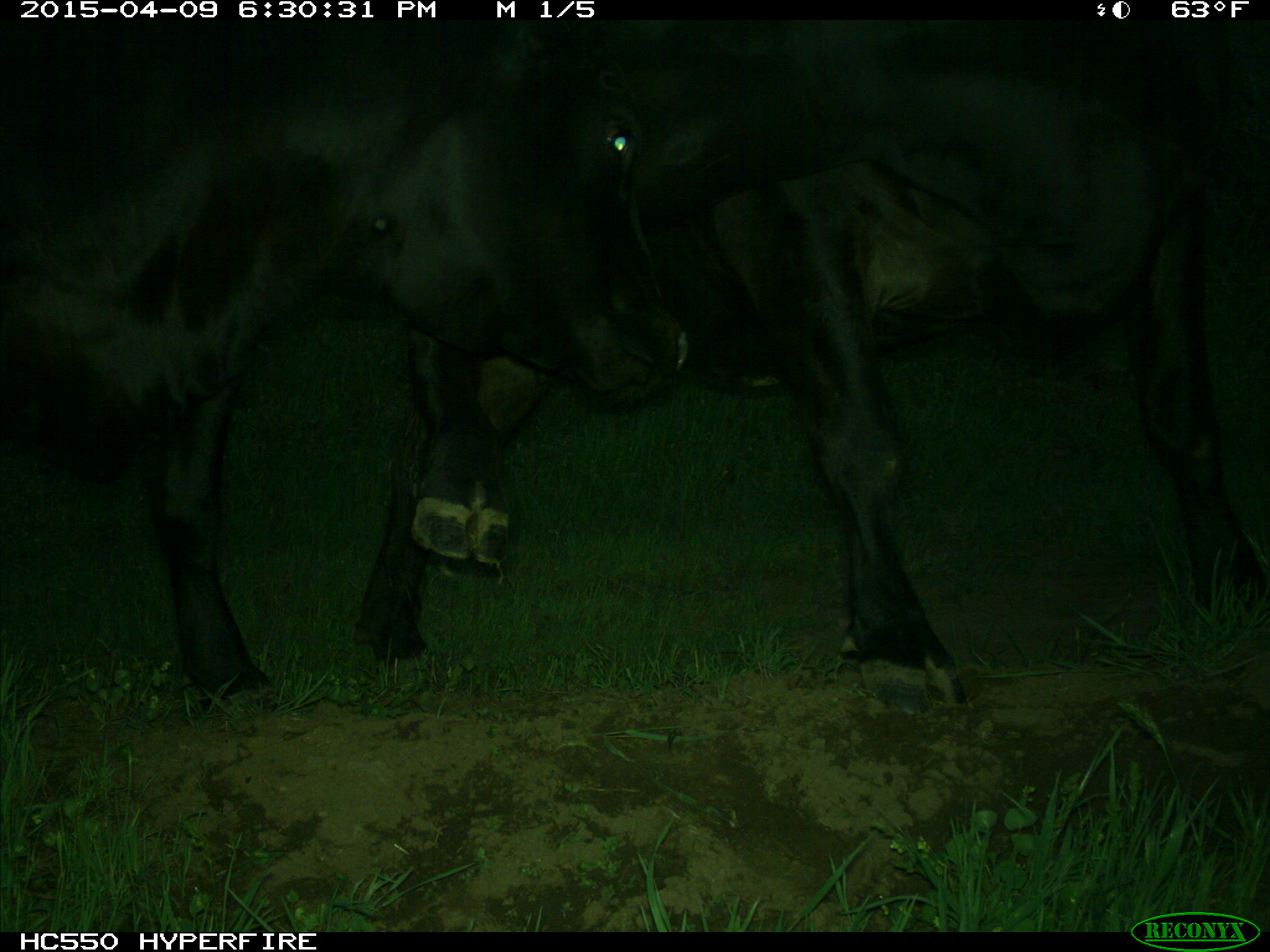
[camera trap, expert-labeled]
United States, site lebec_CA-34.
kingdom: Animalia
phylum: Chordata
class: Mammalia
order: Artiodactyla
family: Bovidae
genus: Bos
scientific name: Bos taurus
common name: domestic cow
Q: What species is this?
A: Bos taurus (domestic cow).